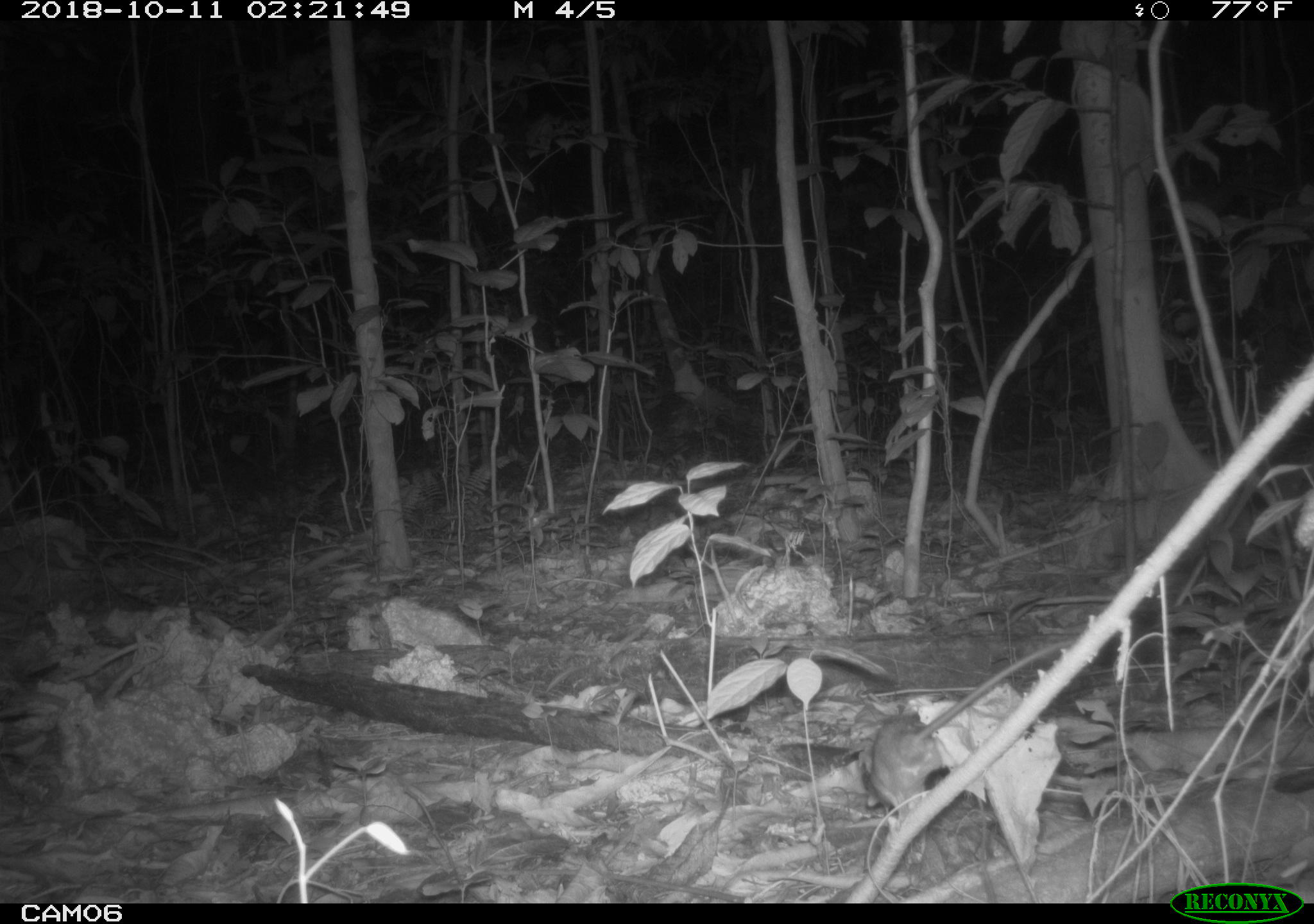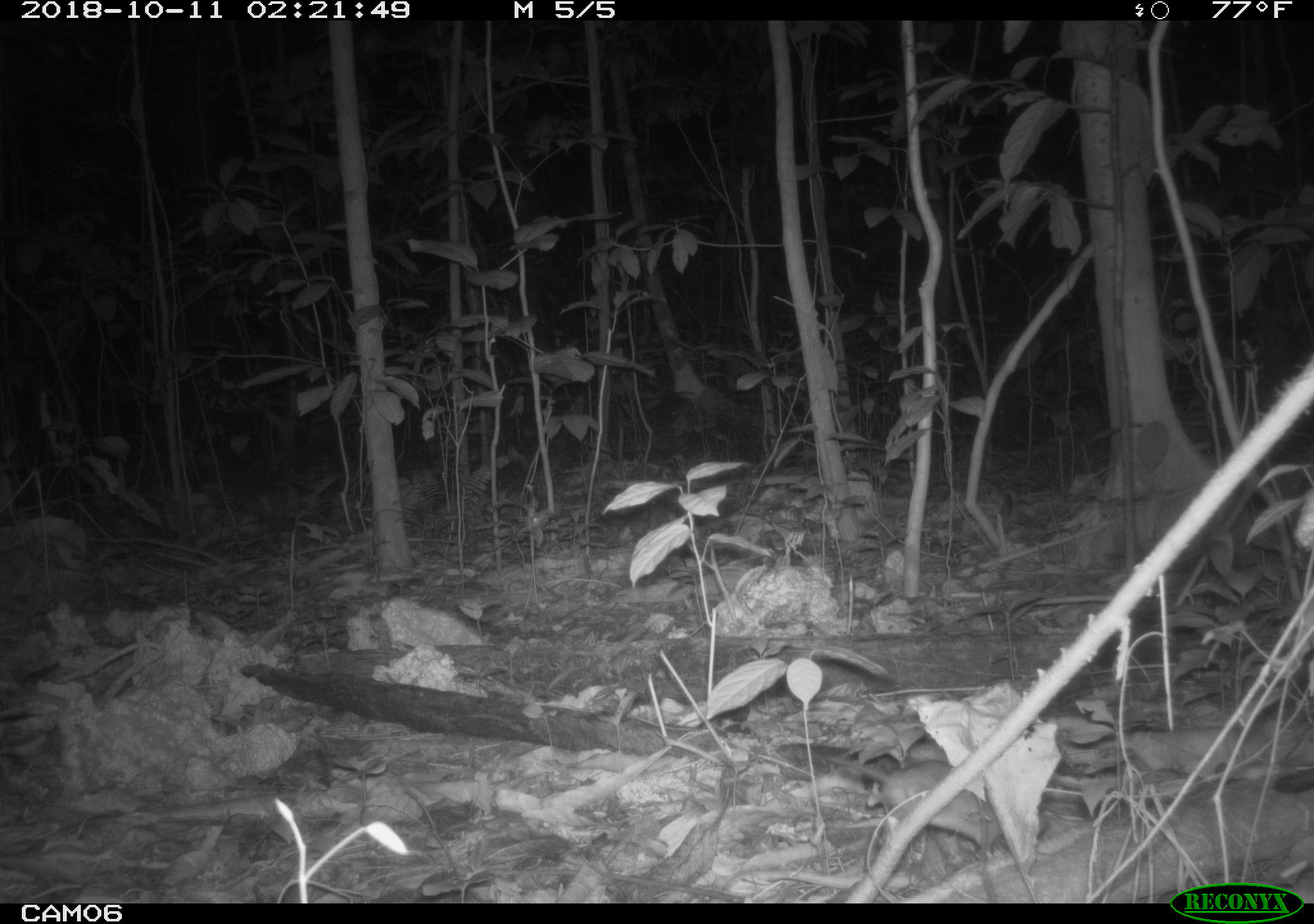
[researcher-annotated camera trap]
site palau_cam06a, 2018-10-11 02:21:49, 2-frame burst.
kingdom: Animalia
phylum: Chordata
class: Mammalia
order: Rodentia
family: Muridae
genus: Rattus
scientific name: Rattus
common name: rat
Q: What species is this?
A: Rat (Rattus).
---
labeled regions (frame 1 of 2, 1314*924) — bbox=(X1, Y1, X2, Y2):
rat: bbox=(855, 633, 1061, 821)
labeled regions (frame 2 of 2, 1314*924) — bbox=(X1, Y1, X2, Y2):
rat: bbox=(791, 748, 957, 821)